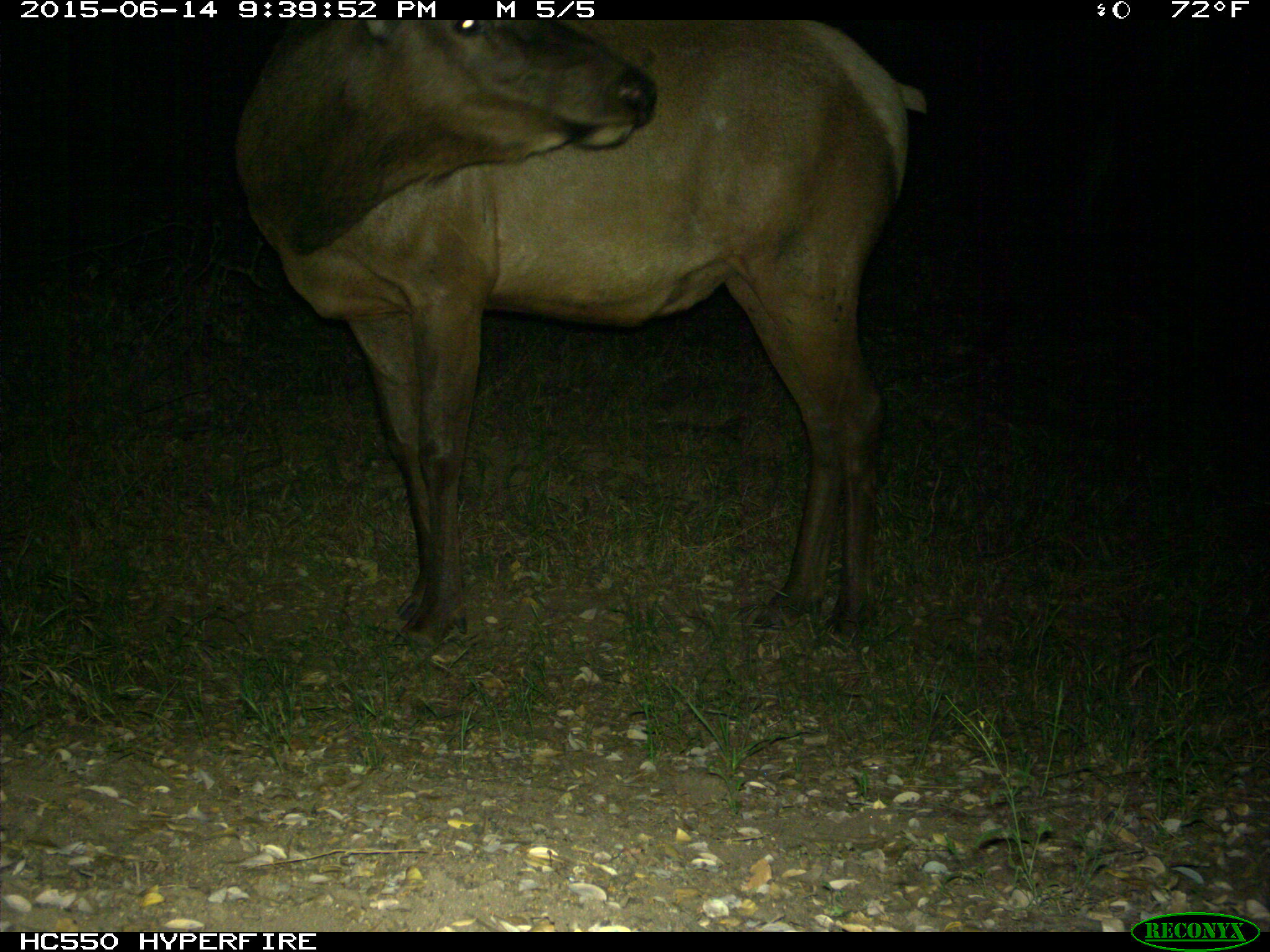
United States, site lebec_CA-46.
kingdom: Animalia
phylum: Chordata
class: Mammalia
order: Artiodactyla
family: Cervidae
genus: Cervus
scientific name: Cervus canadensis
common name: elk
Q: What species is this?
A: Cervus canadensis (elk).